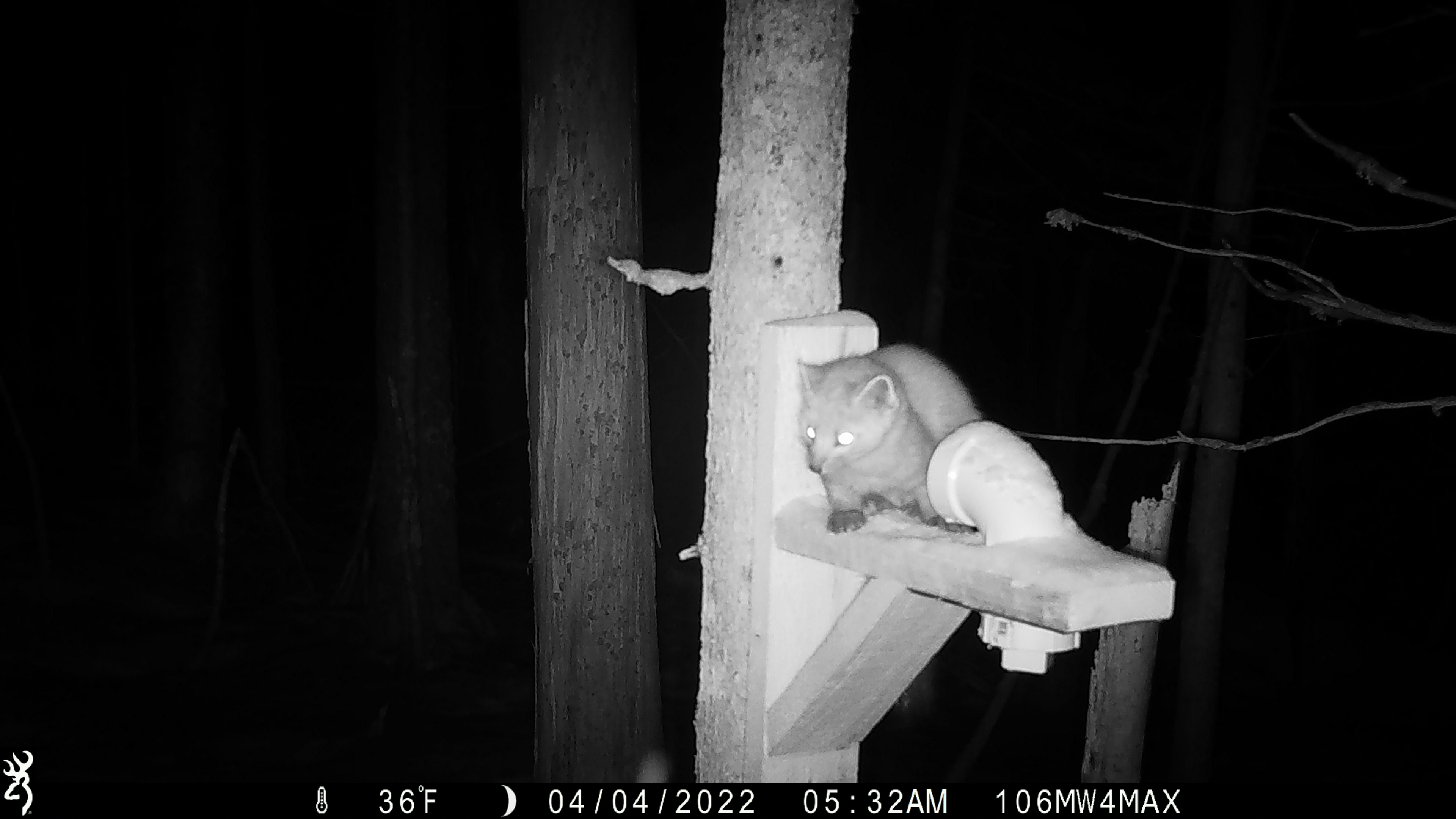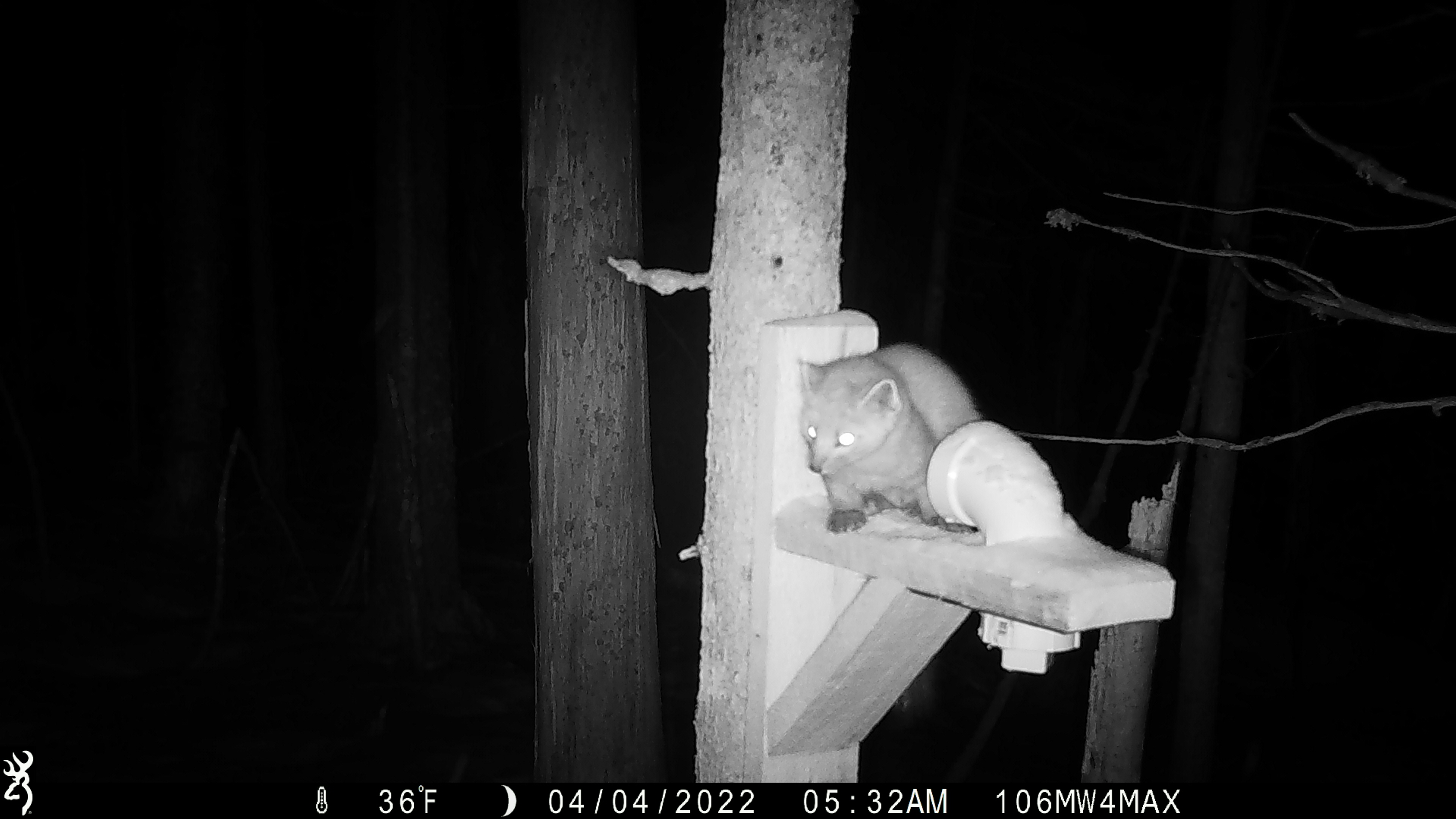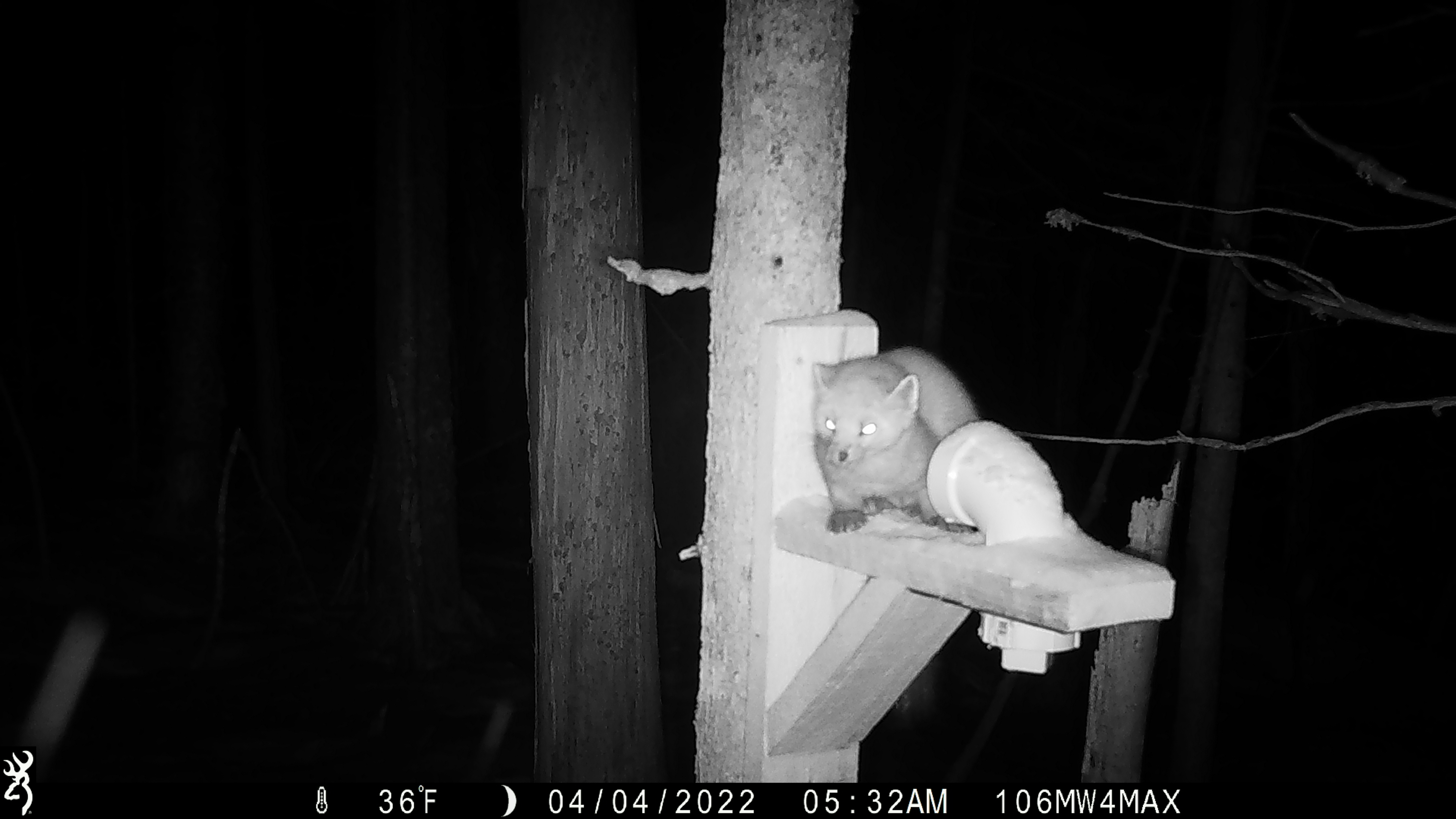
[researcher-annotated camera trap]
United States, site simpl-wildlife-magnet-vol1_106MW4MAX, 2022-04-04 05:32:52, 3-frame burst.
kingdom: Animalia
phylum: Chordata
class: Mammalia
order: Carnivora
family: Mustelidae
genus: Martes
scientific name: Martes americana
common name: american marten